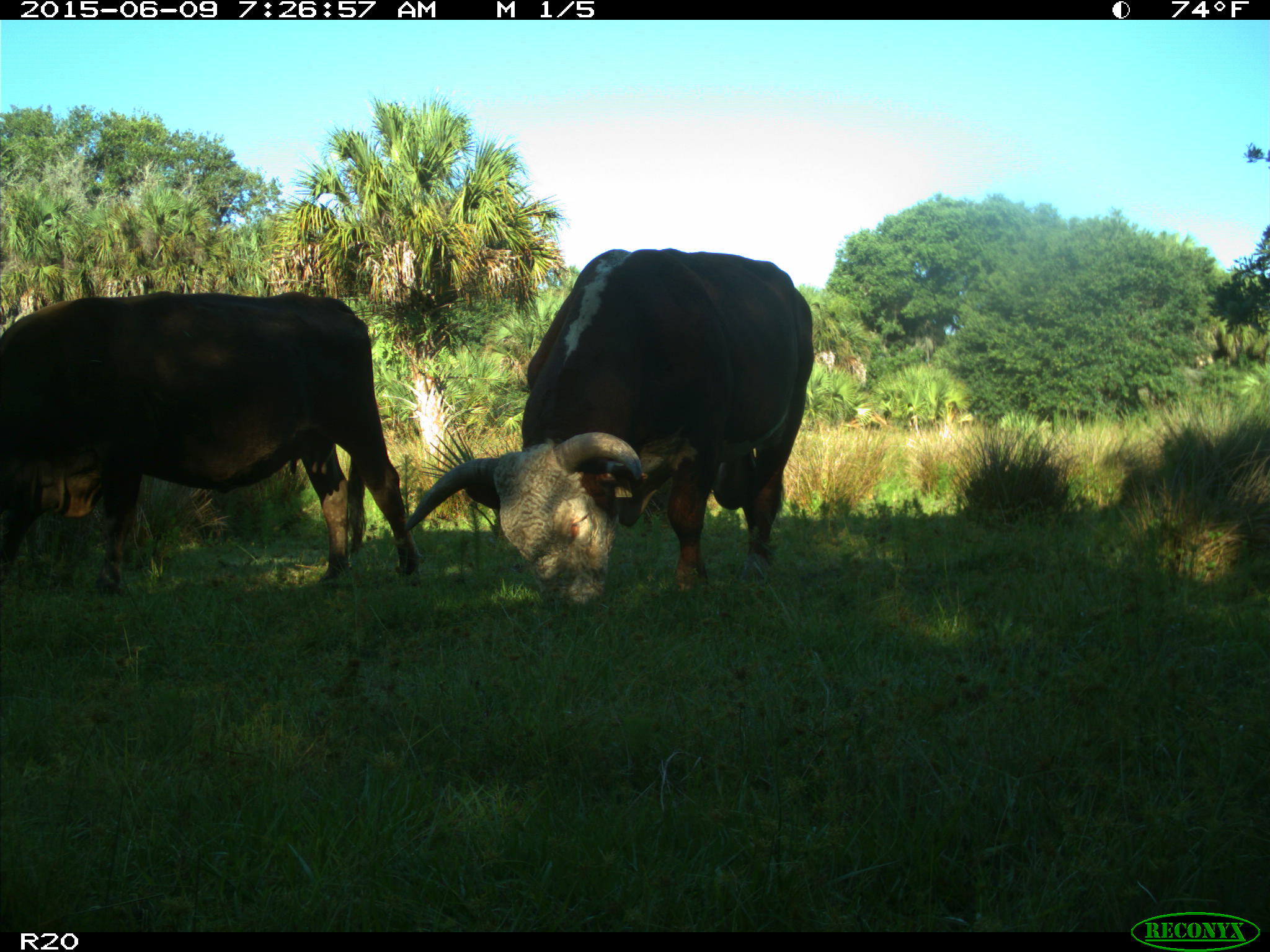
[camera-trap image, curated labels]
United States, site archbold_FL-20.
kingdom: Animalia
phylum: Chordata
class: Mammalia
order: Artiodactyla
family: Bovidae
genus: Bos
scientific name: Bos taurus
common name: domestic cow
Bos taurus (domestic cow).